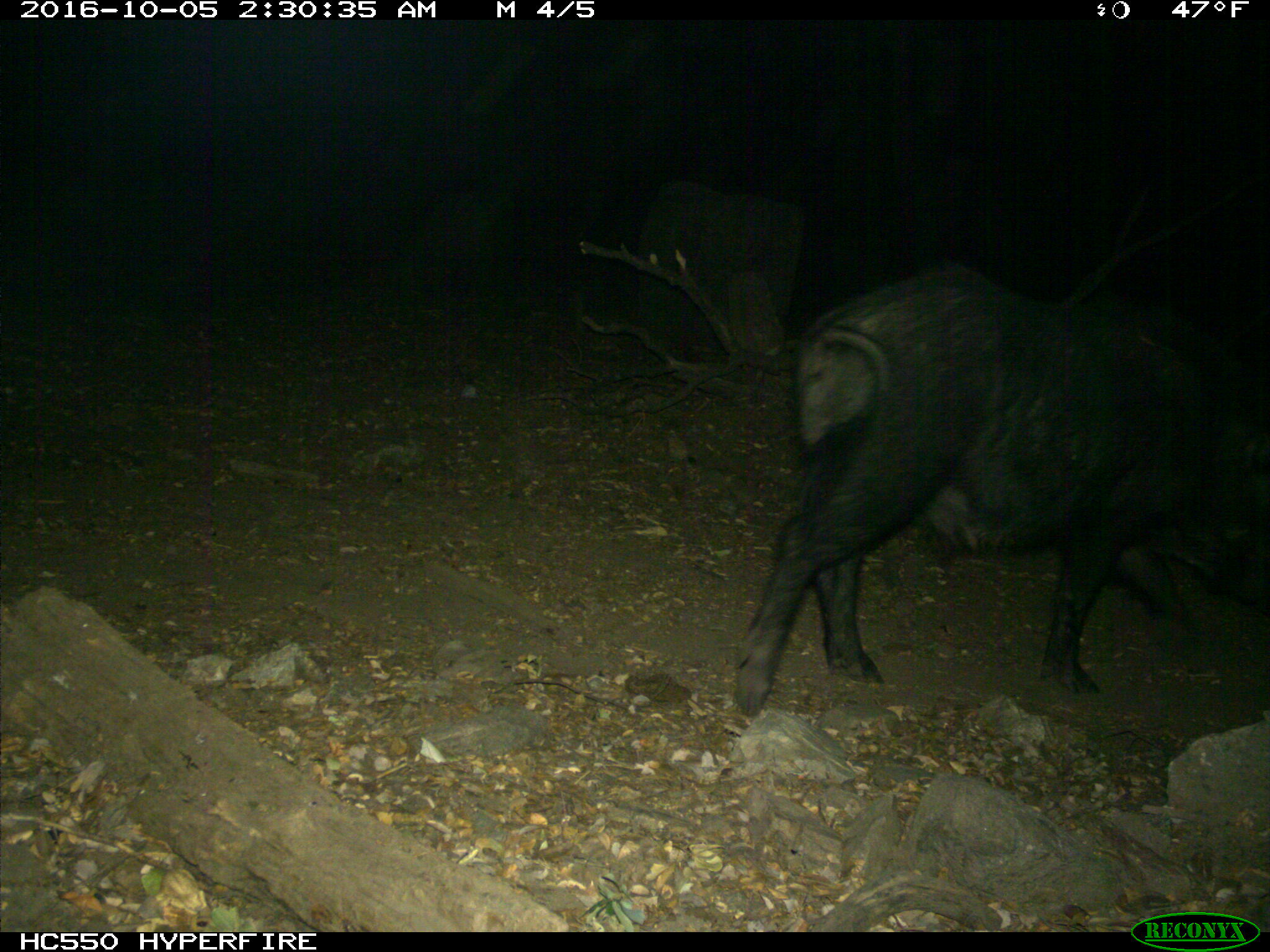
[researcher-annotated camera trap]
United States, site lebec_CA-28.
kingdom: Animalia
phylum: Chordata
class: Mammalia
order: Artiodactyla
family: Suidae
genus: Sus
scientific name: Sus scrofa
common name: wild boar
Sus scrofa (wild boar).